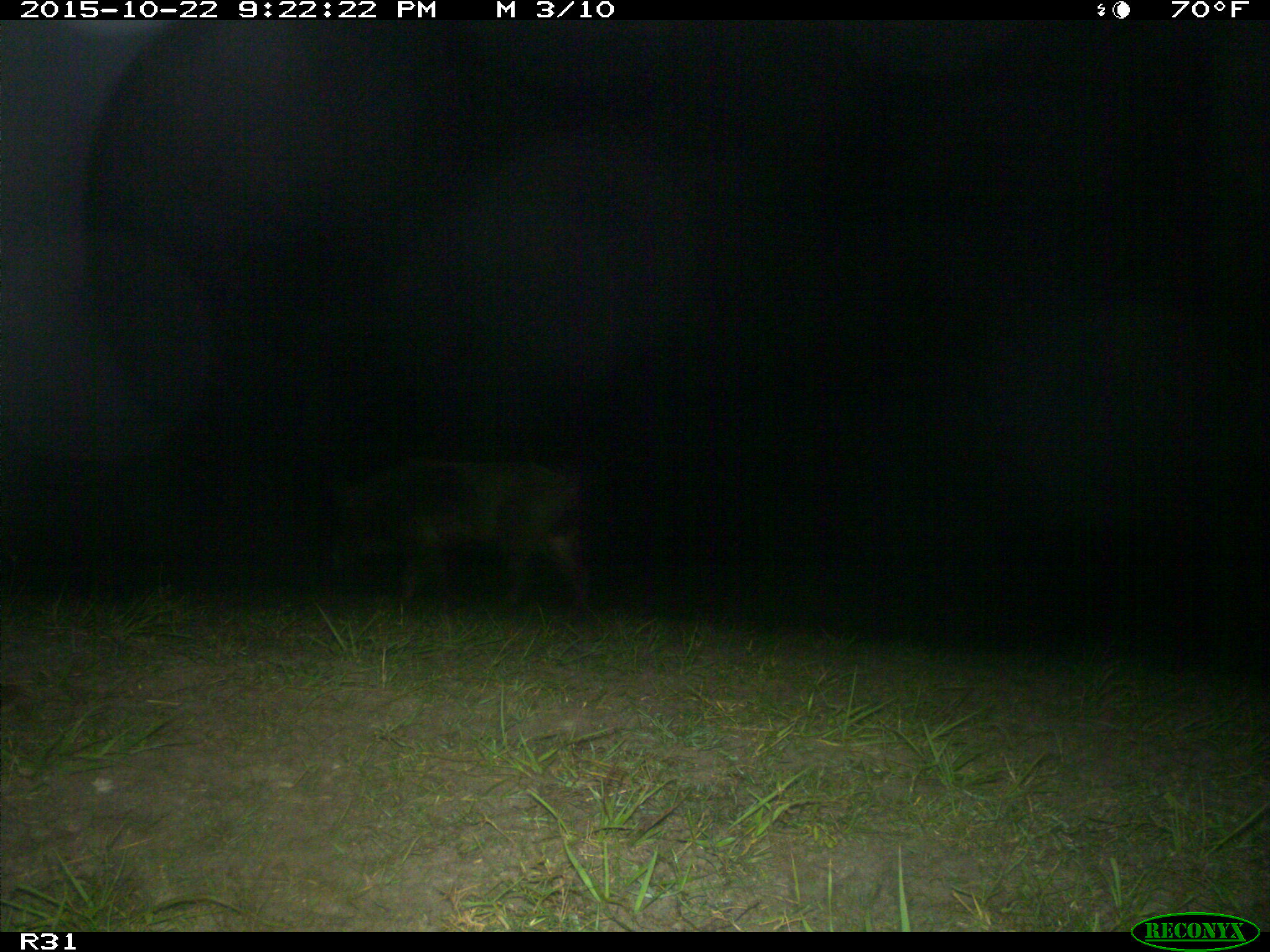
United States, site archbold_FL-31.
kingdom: Animalia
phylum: Chordata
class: Mammalia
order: Artiodactyla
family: Suidae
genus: Sus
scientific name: Sus scrofa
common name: wild boar